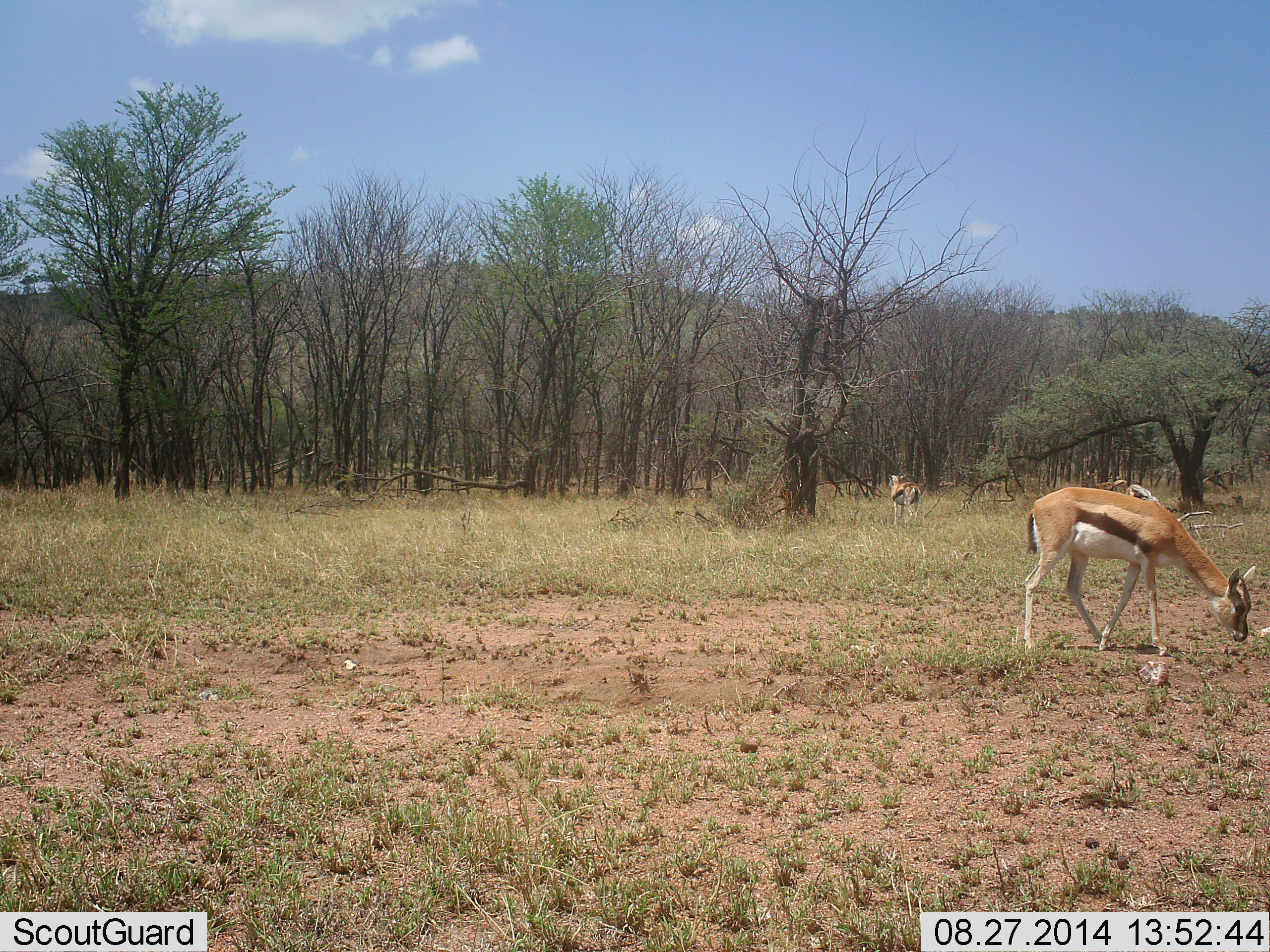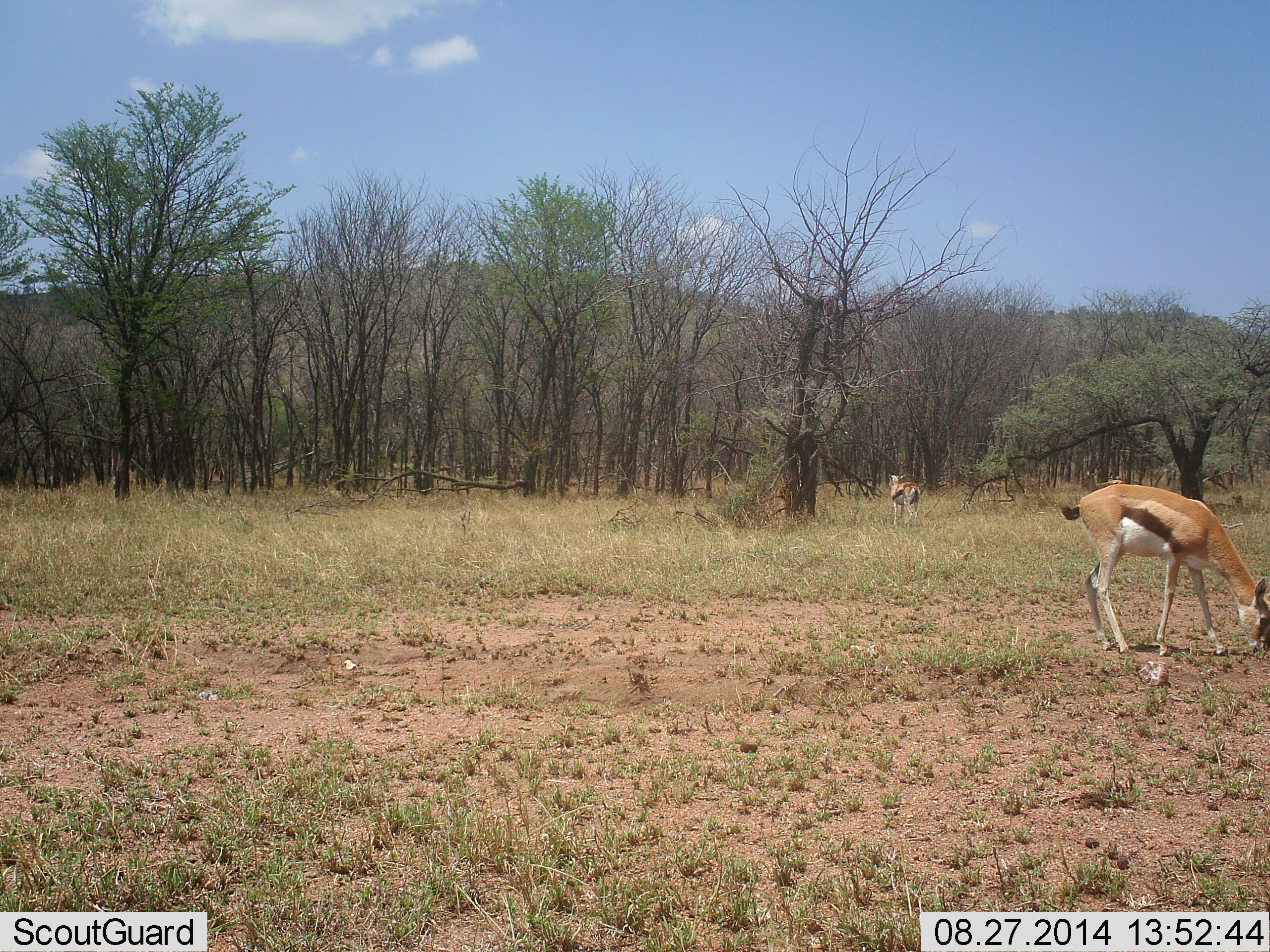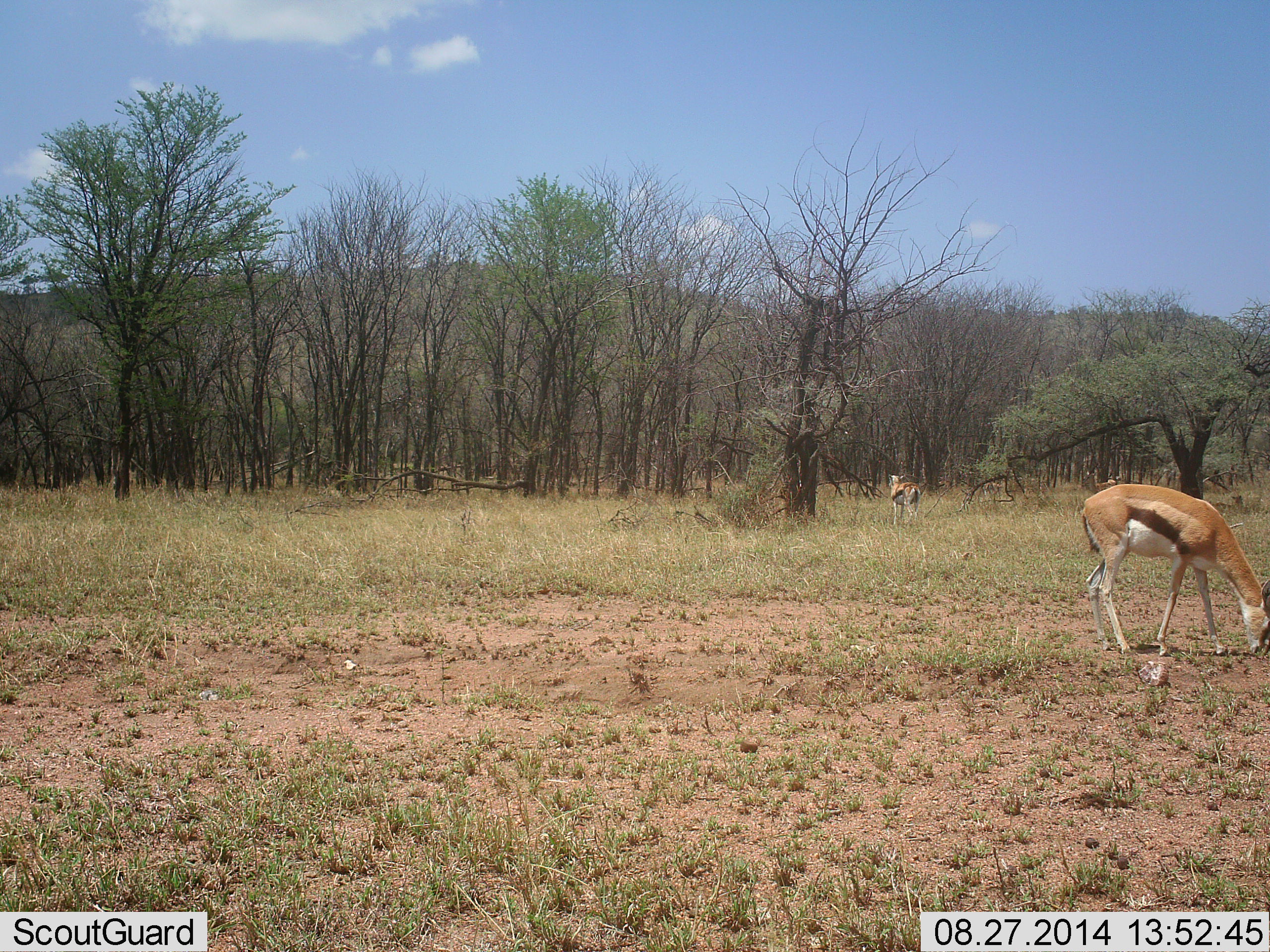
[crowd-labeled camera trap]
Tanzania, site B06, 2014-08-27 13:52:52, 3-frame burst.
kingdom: Animalia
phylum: Chordata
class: Mammalia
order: Artiodactyla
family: Bovidae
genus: Eudorcas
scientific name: Eudorcas thomsonii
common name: thomson's gazelle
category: gazellethomsons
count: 2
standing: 60%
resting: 0%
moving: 0%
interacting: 0%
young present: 0%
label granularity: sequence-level